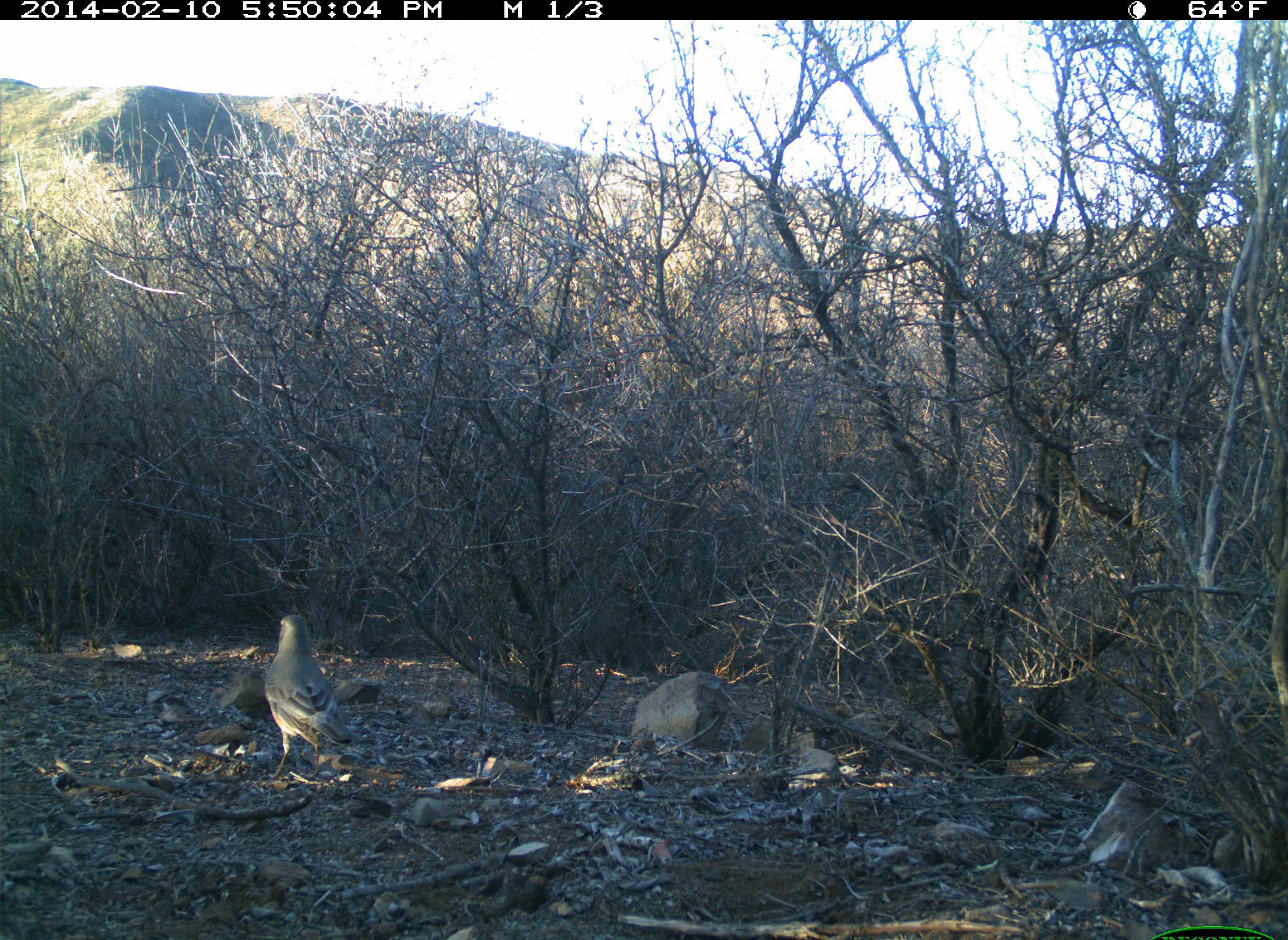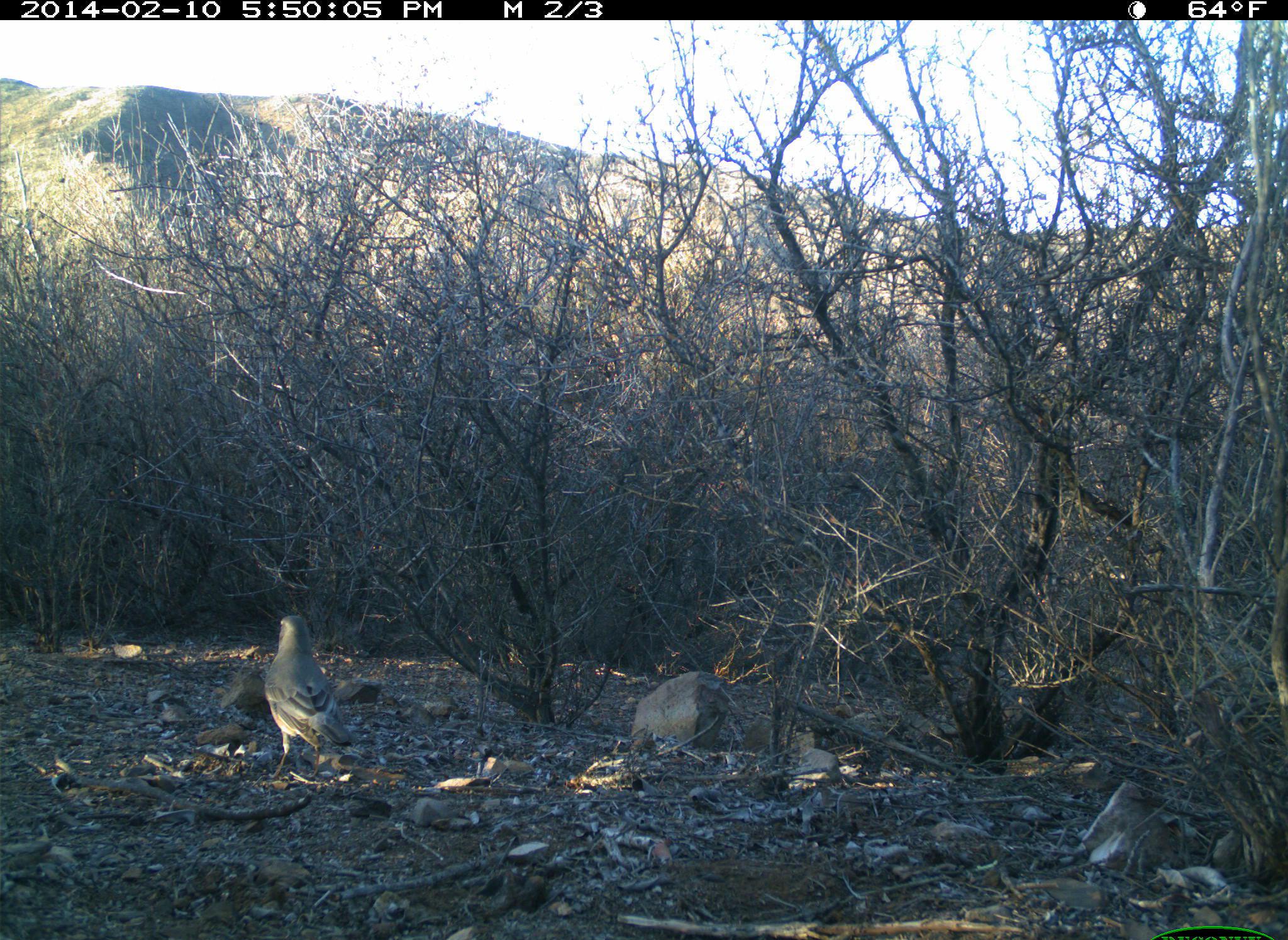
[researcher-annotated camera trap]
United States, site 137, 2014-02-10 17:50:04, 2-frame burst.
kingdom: Animalia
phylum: Chordata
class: Aves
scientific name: Aves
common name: bird